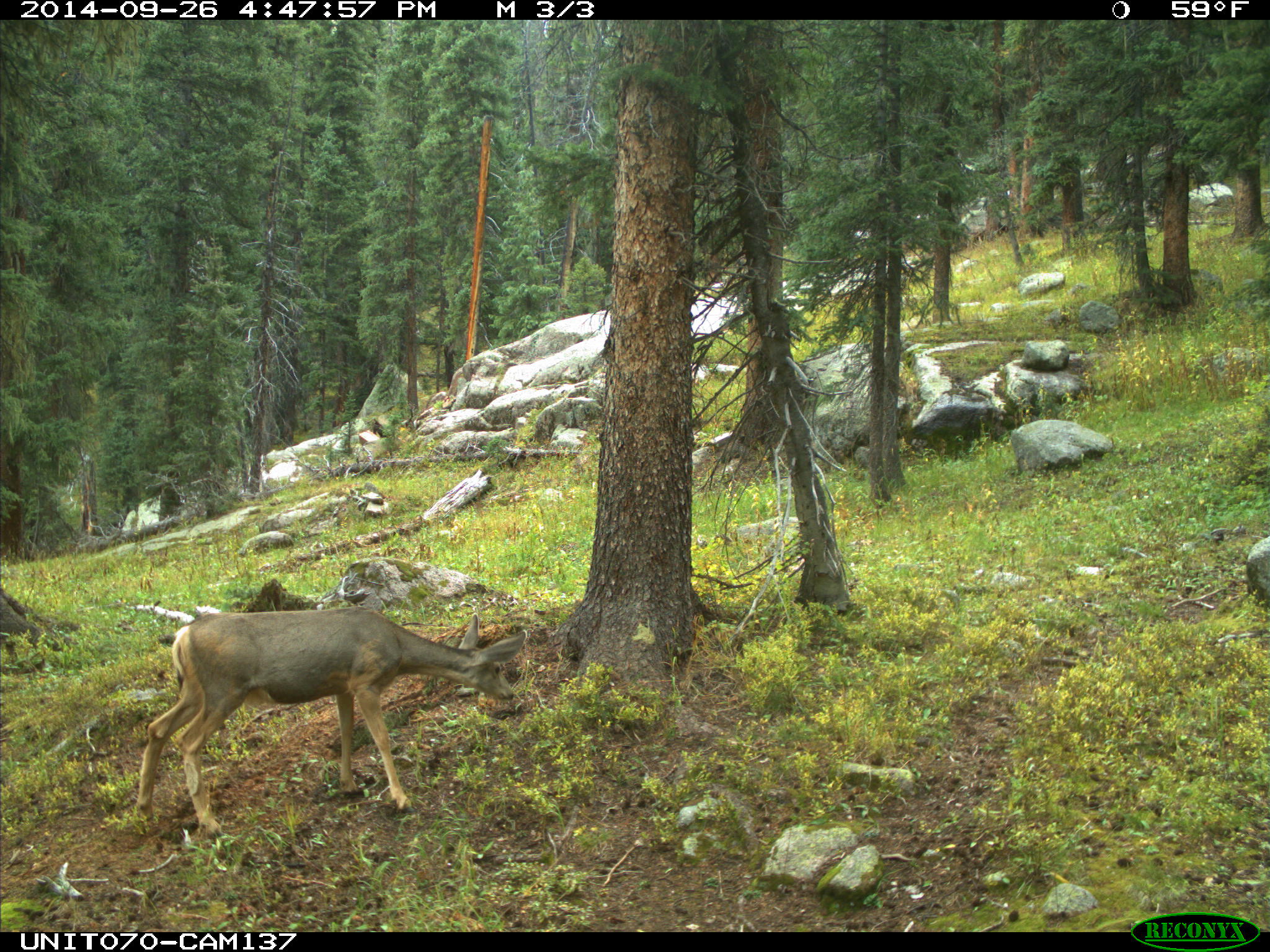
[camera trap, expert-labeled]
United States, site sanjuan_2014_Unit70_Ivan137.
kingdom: Animalia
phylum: Chordata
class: Mammalia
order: Artiodactyla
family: Cervidae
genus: Odocoileus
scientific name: Odocoileus hemionus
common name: mule deer